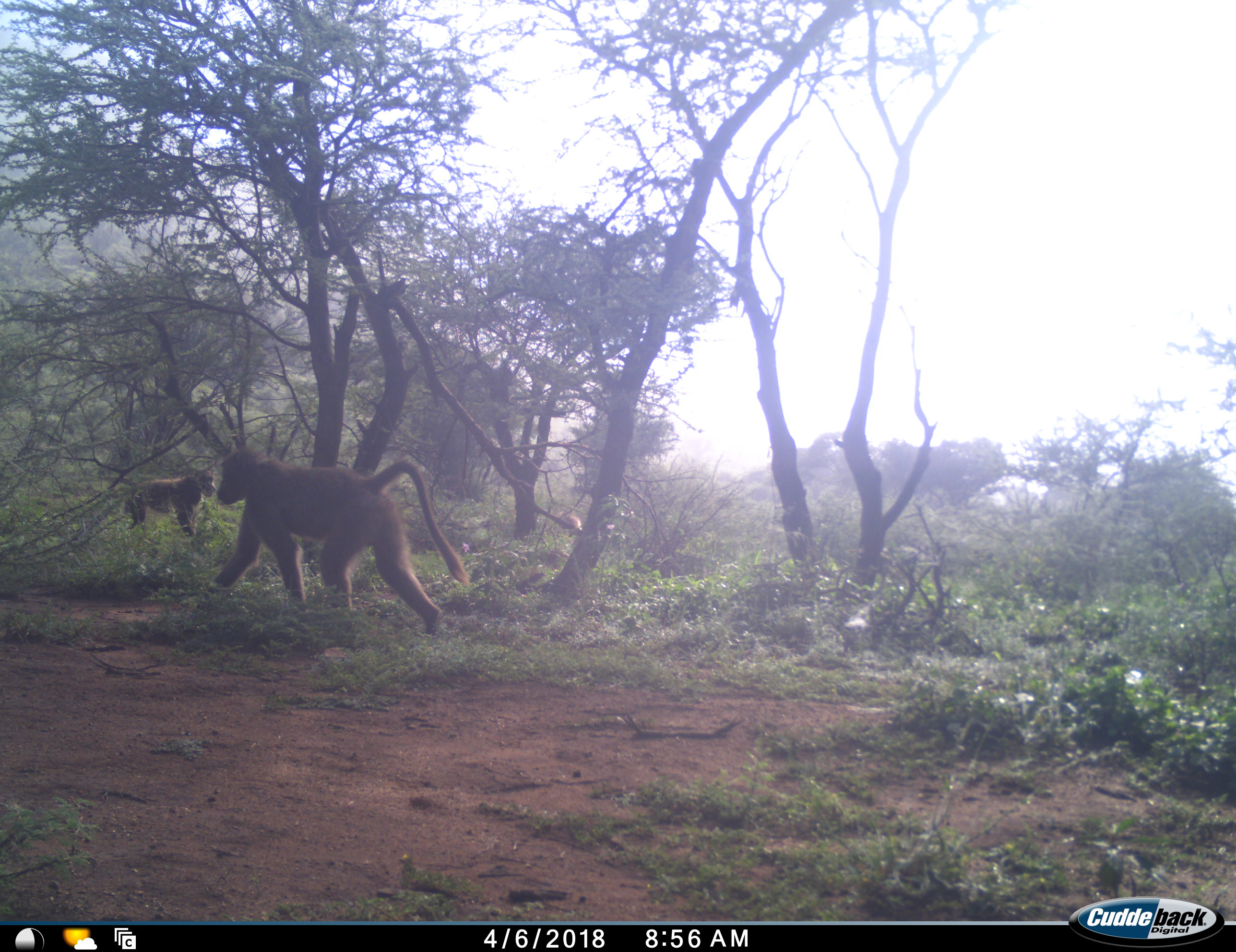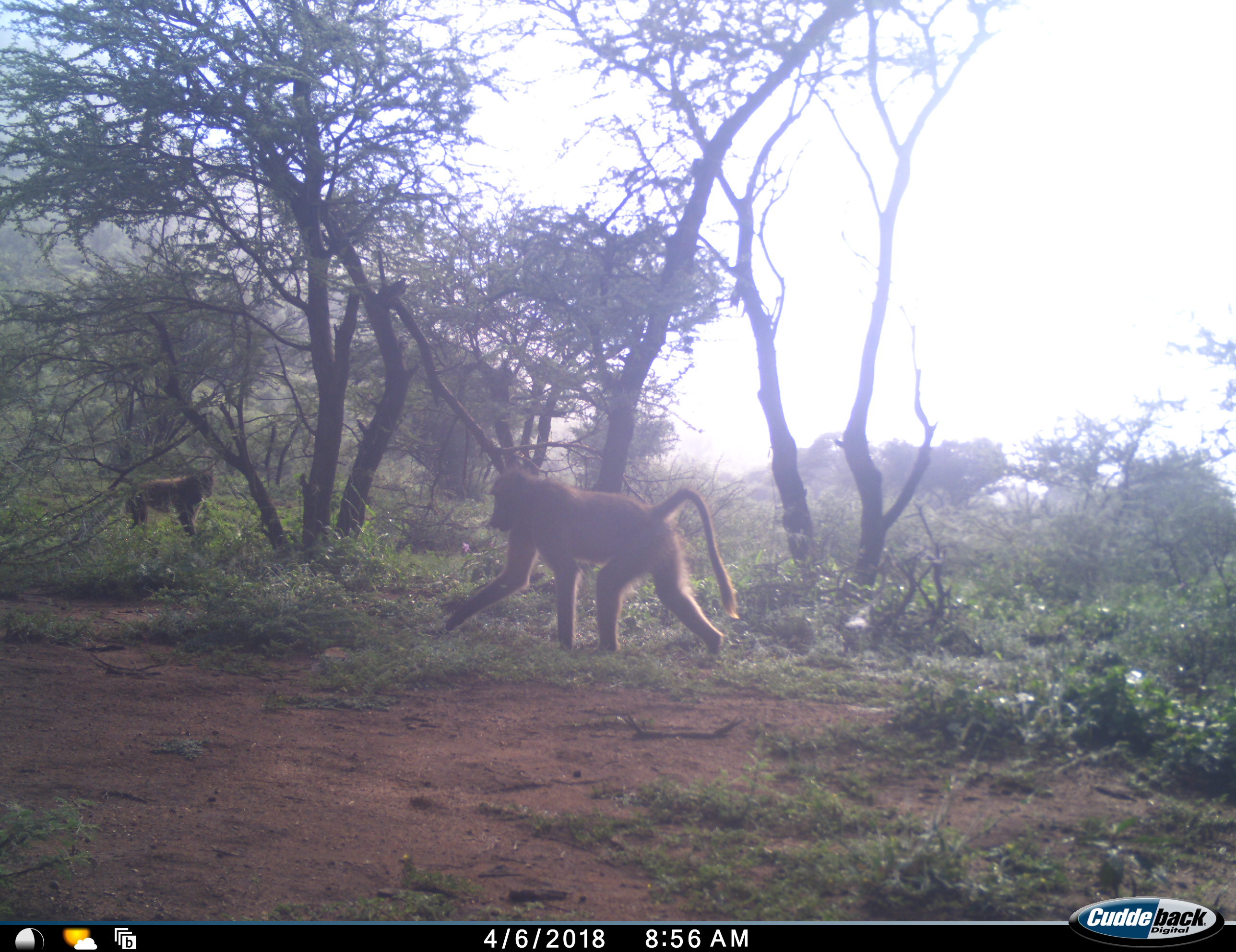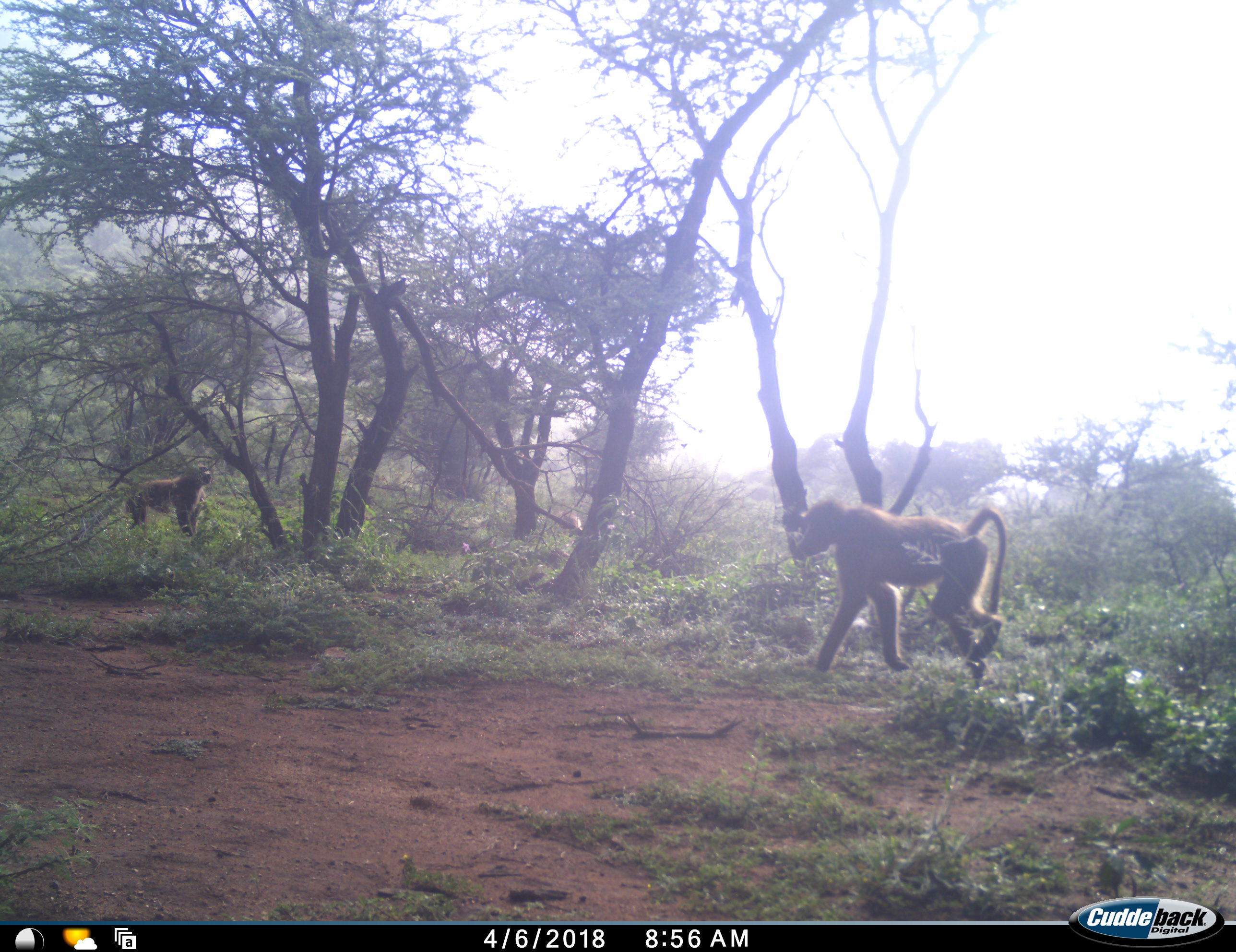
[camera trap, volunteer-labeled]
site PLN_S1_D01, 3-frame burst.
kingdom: Animalia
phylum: Chordata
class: Mammalia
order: Primates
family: Cercopithecidae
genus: Papio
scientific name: Papio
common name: baboon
Baboon (Papio), count 2. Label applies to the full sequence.